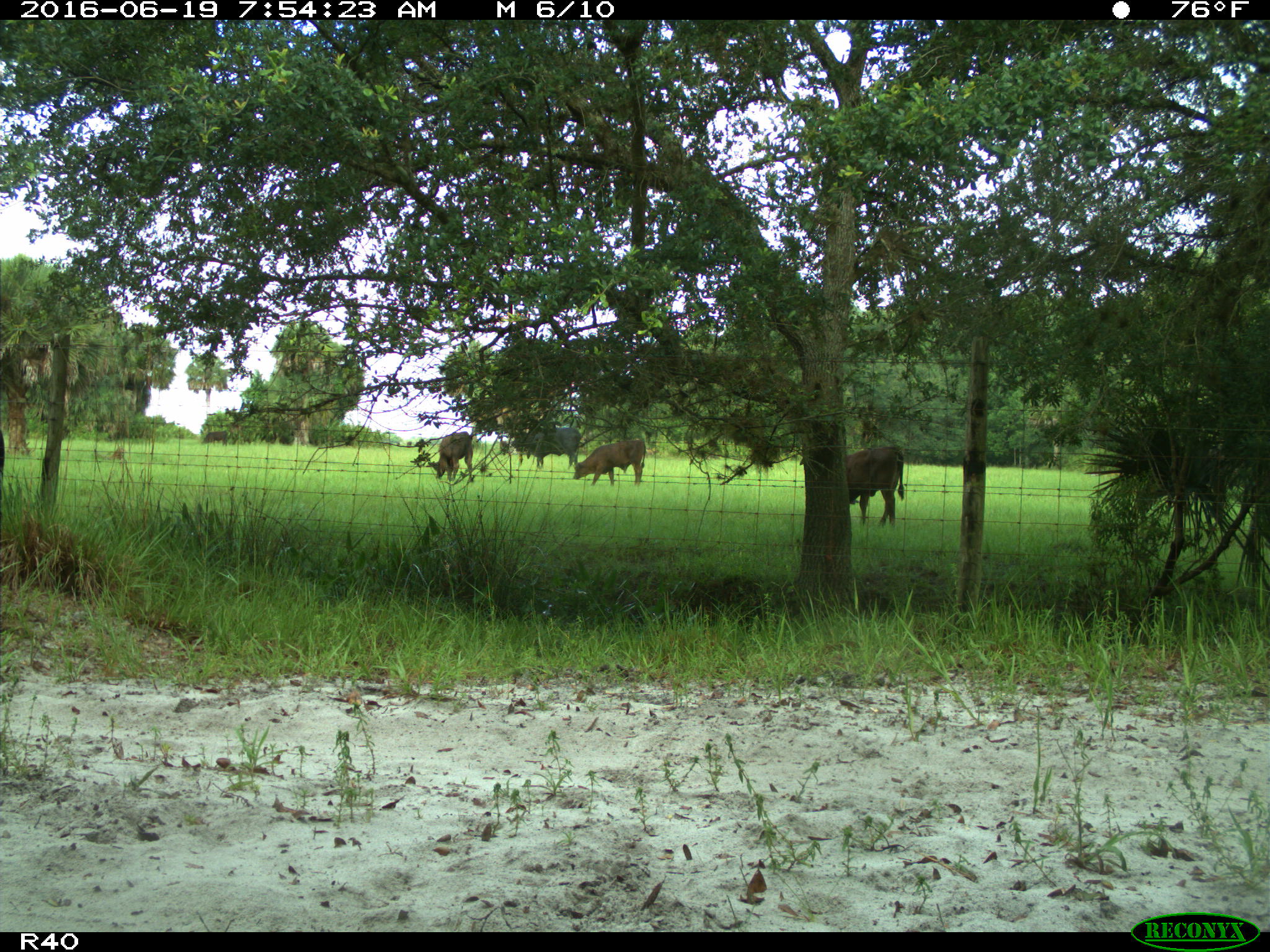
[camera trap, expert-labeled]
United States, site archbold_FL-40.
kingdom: Animalia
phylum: Chordata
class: Mammalia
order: Artiodactyla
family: Bovidae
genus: Bos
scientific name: Bos taurus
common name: domestic cow